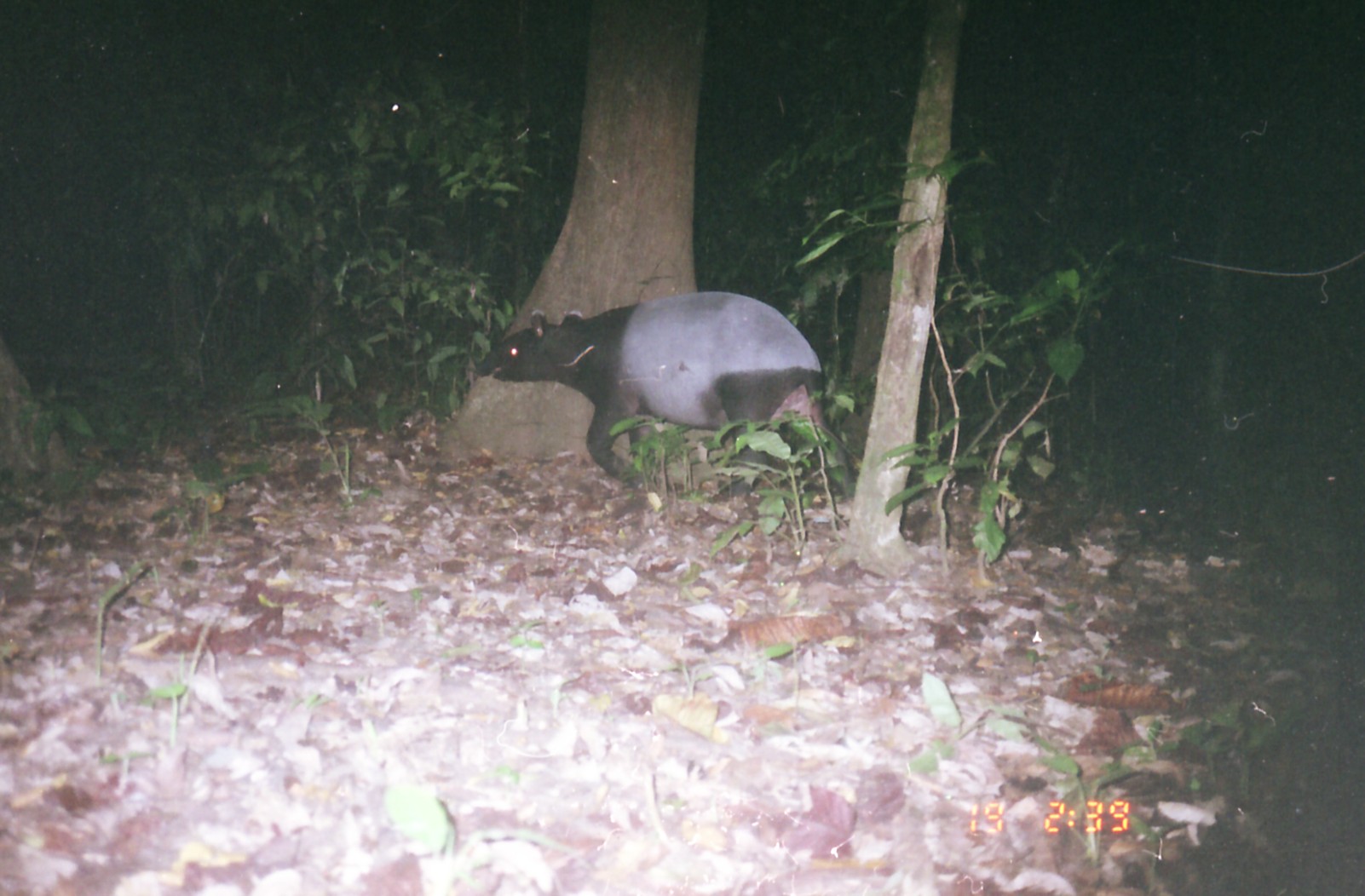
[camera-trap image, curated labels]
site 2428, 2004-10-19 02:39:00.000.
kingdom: Animalia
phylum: Chordata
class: Mammalia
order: Perissodactyla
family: Tapiridae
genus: Tapirus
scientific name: Tapirus indicus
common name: malayan tapir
Tapirus indicus (malayan tapir), count 1.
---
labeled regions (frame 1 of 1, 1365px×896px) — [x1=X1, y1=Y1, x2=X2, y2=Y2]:
tapirus indicus: [x1=475, y1=291, x2=844, y2=500]